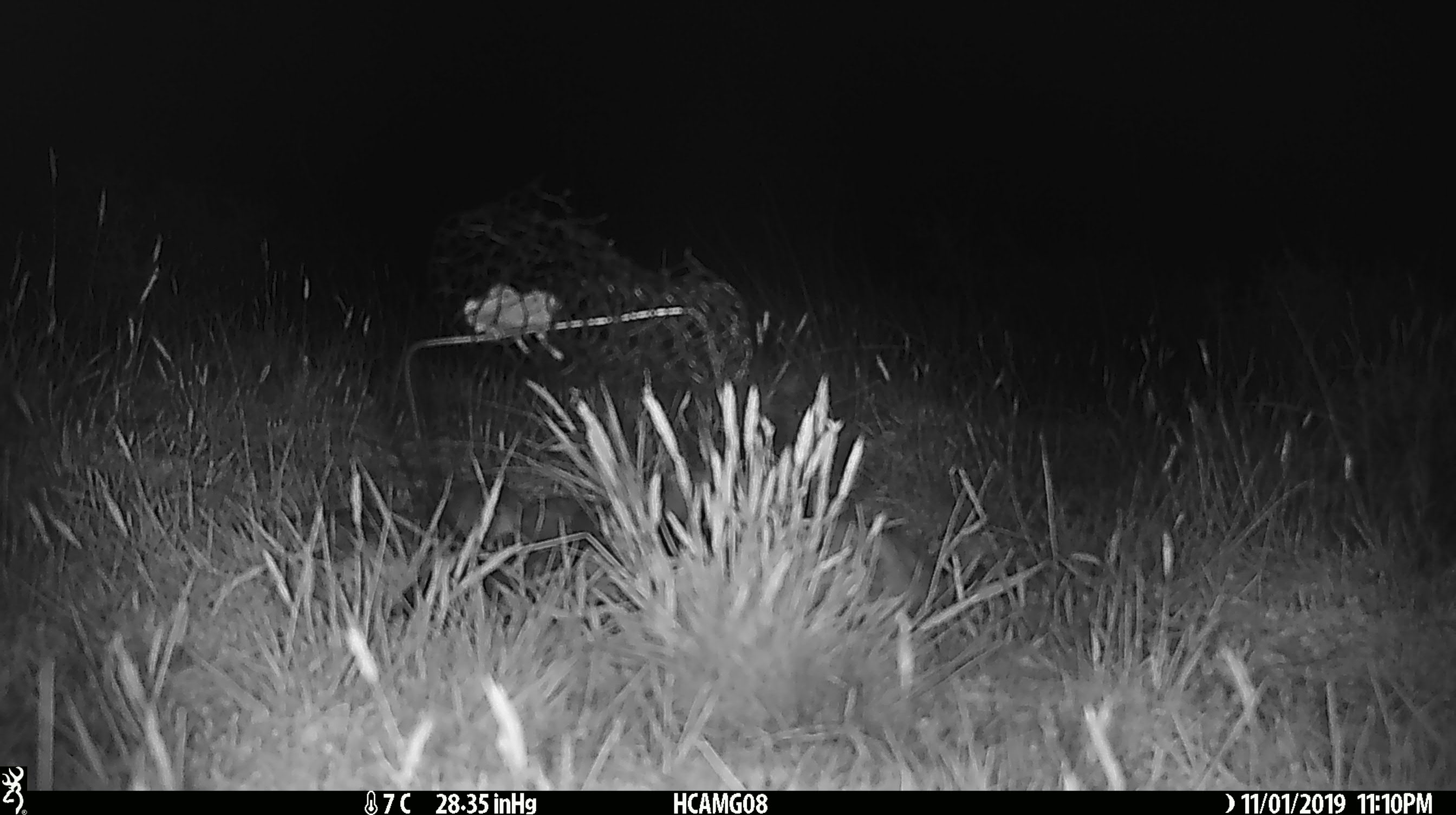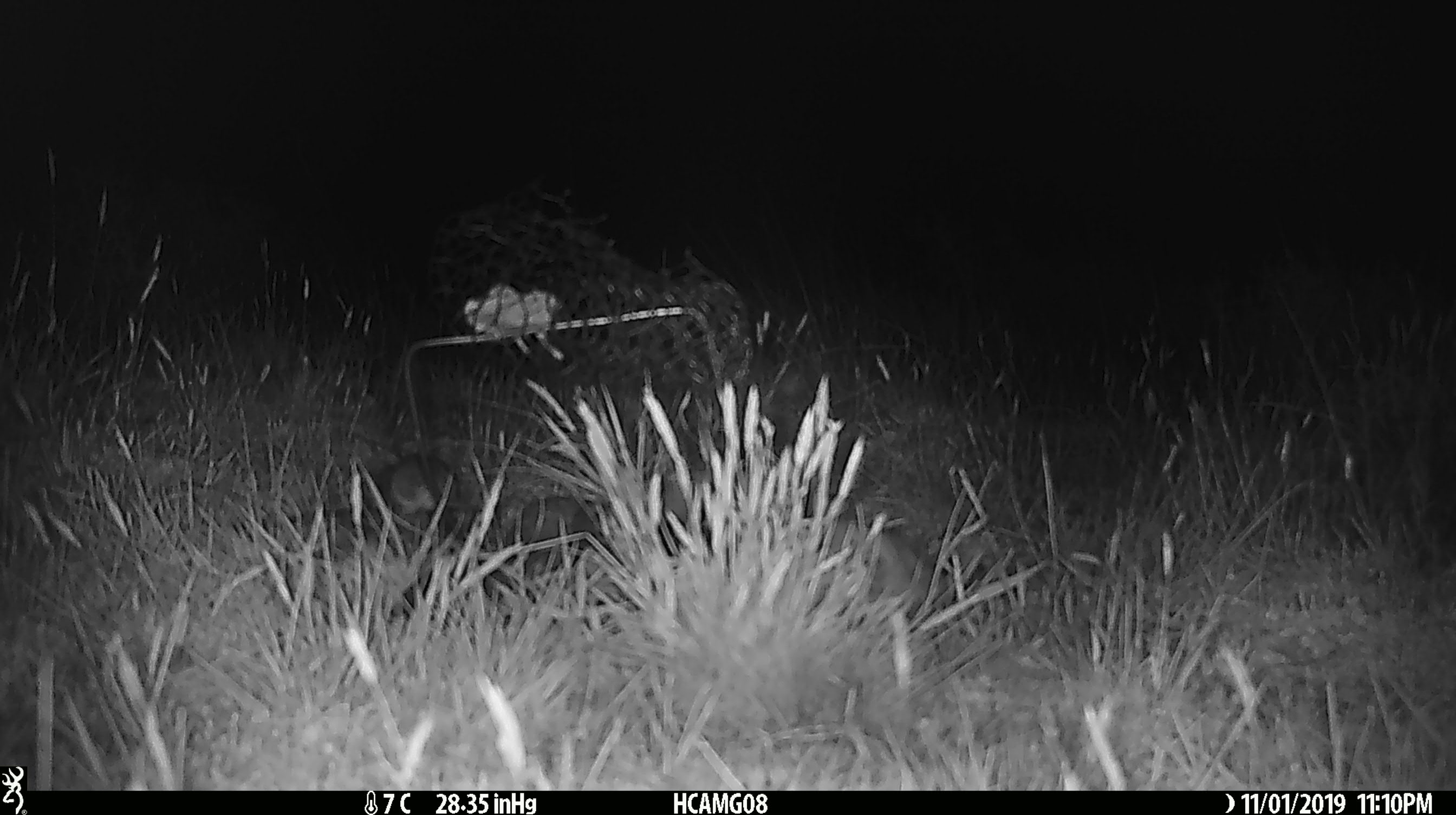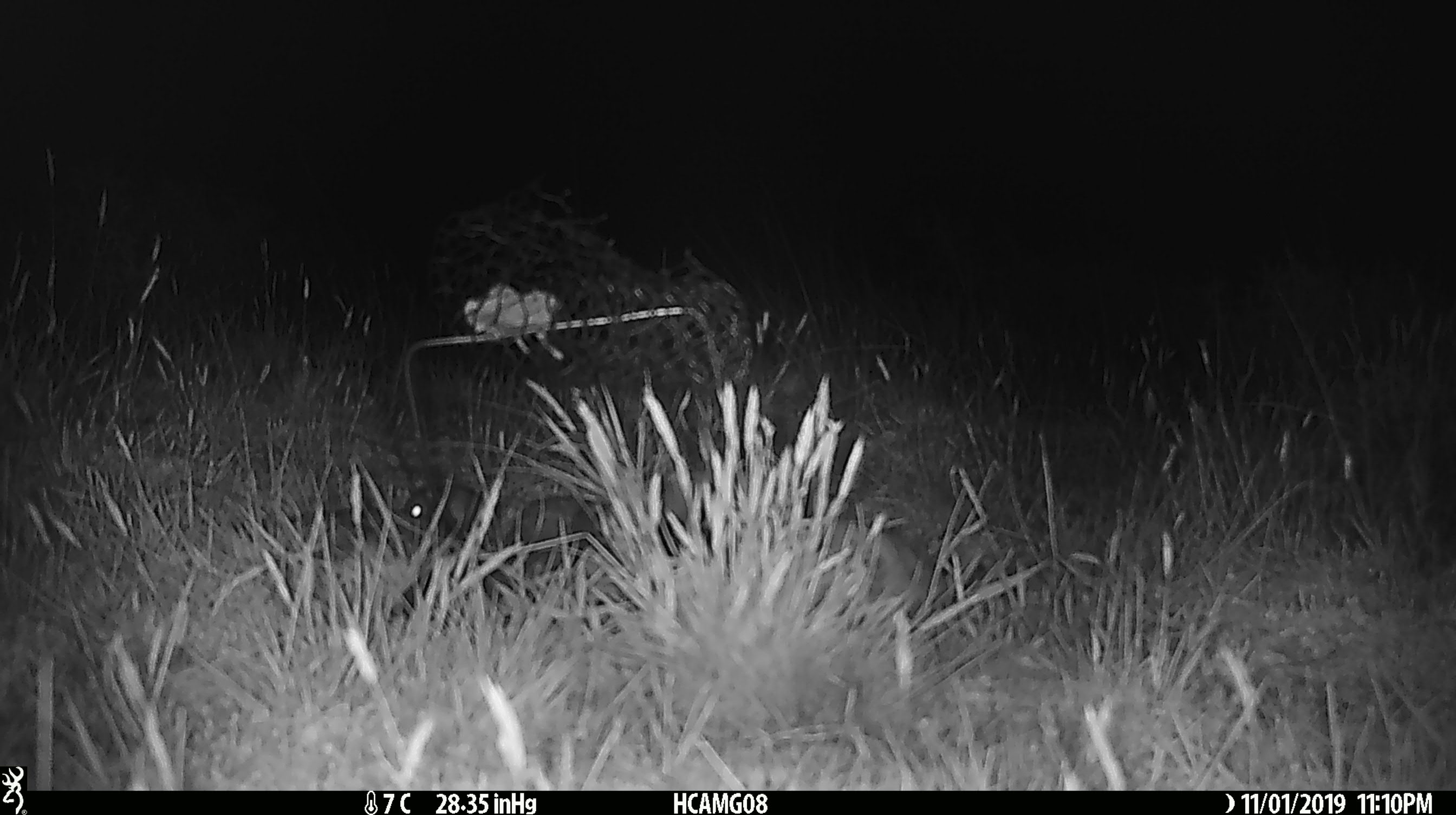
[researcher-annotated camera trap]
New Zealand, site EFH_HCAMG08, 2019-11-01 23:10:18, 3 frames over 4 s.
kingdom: Animalia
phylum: Chordata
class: Mammalia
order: Rodentia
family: Muridae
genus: Mus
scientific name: Mus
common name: mouse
Mouse (Mus).